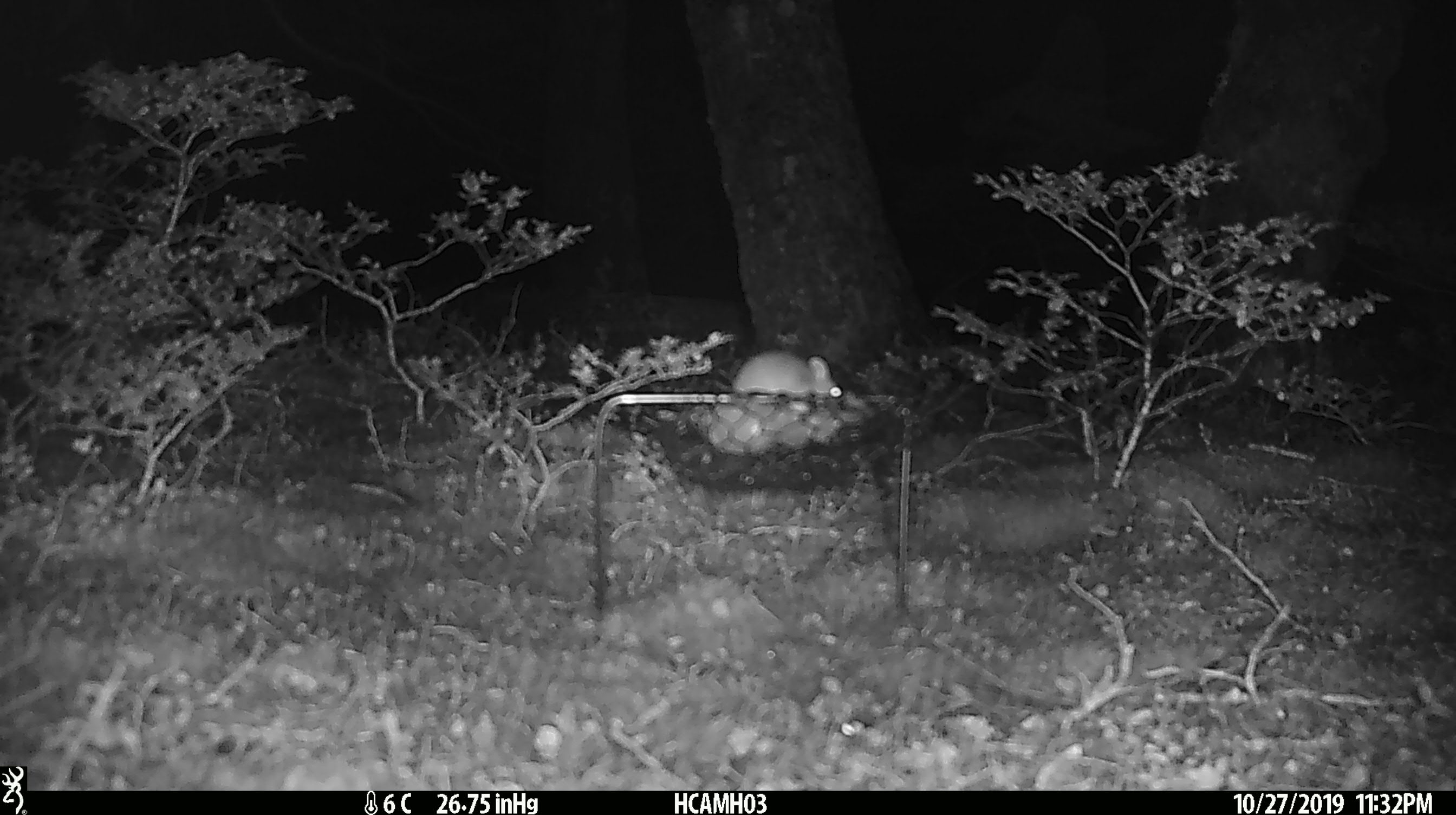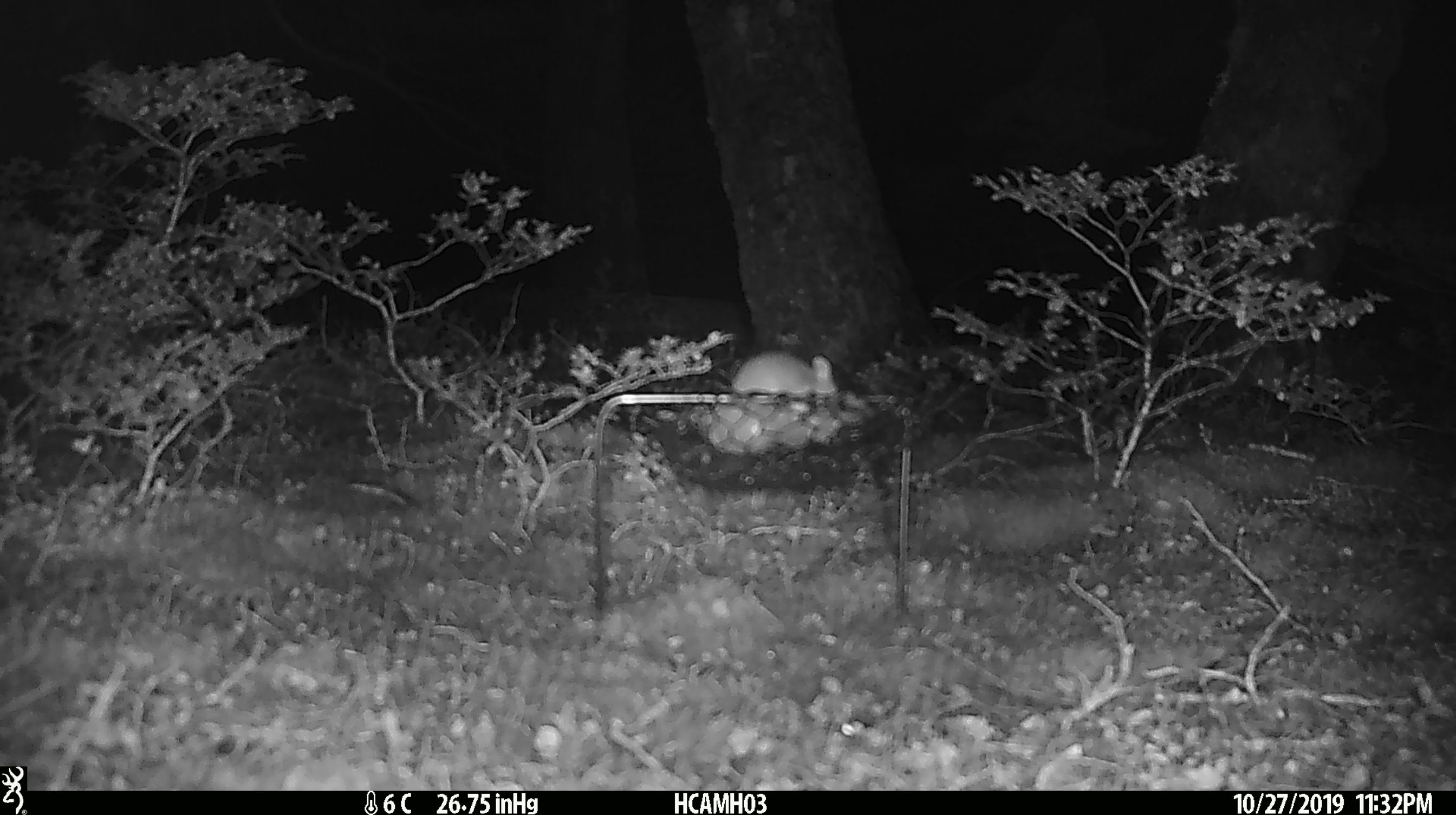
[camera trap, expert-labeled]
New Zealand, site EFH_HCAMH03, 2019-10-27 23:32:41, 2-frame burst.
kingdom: Animalia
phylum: Chordata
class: Mammalia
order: Rodentia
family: Muridae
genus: Mus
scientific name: Mus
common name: mouse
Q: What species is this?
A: Mouse (Mus).